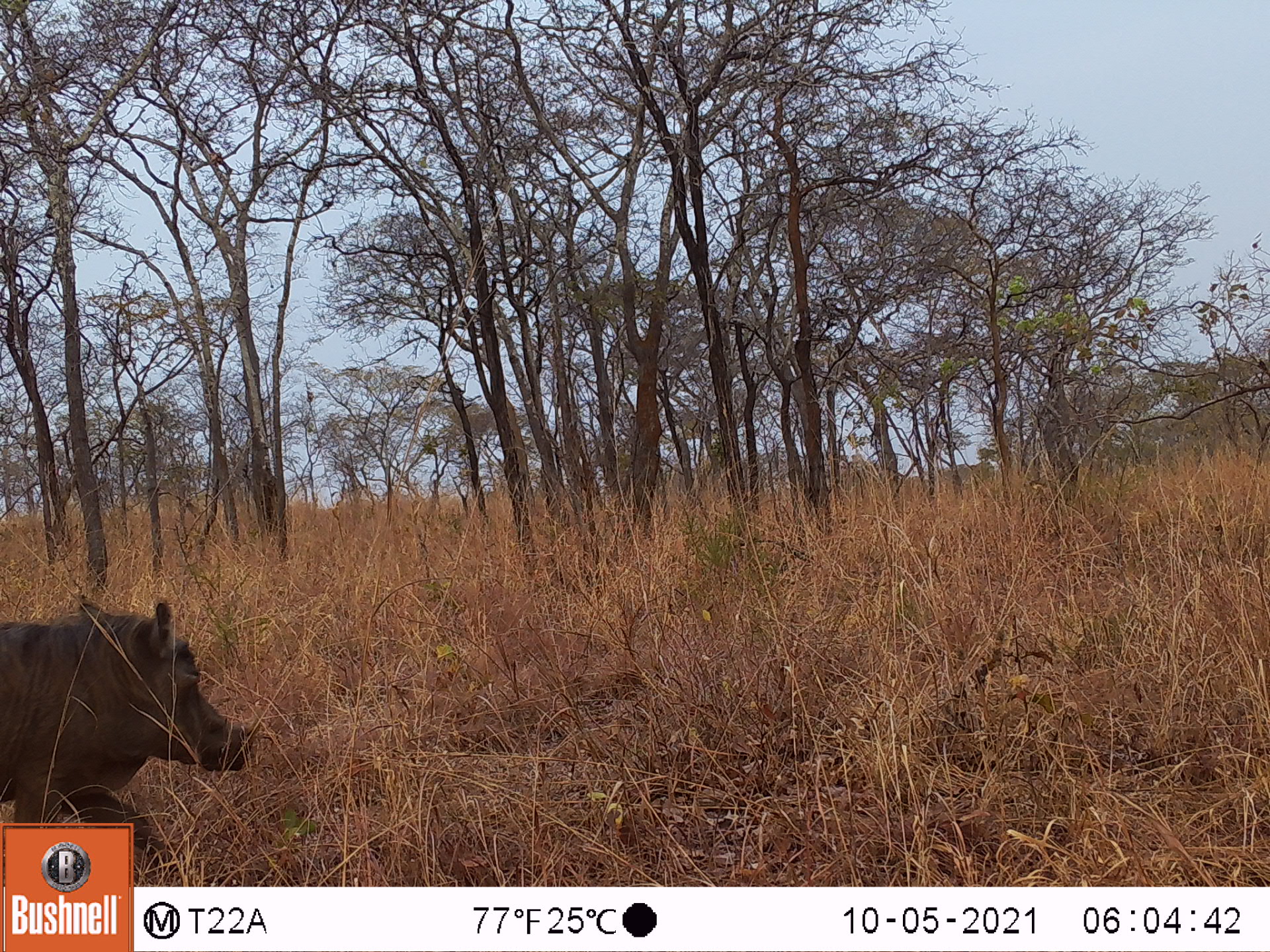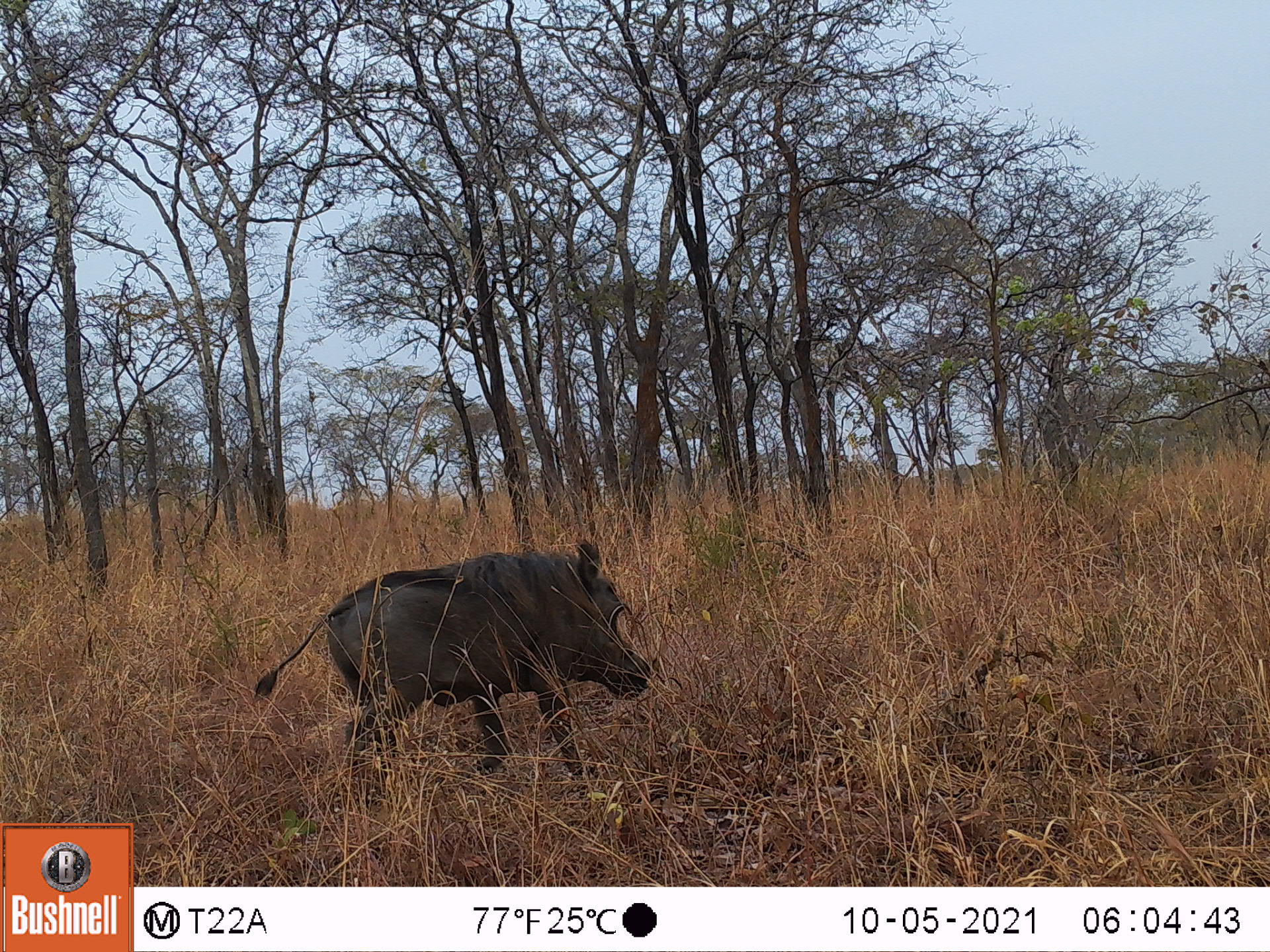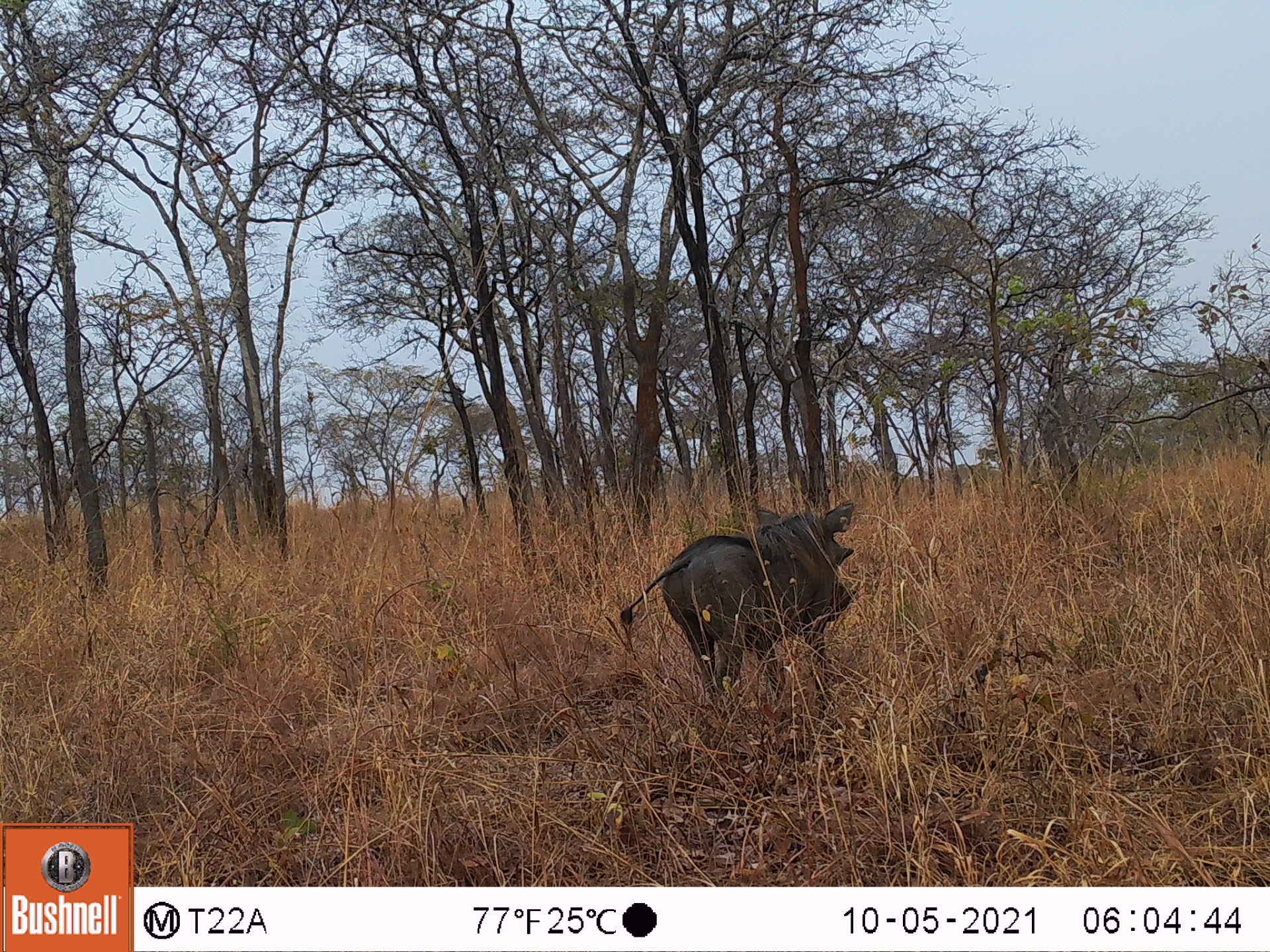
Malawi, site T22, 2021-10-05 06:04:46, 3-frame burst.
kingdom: Animalia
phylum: Chordata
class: Mammalia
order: Artiodactyla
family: Suidae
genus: Phacochoerus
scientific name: Phacochoerus africanus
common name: common warthog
Common warthog (Phacochoerus africanus), count 1.